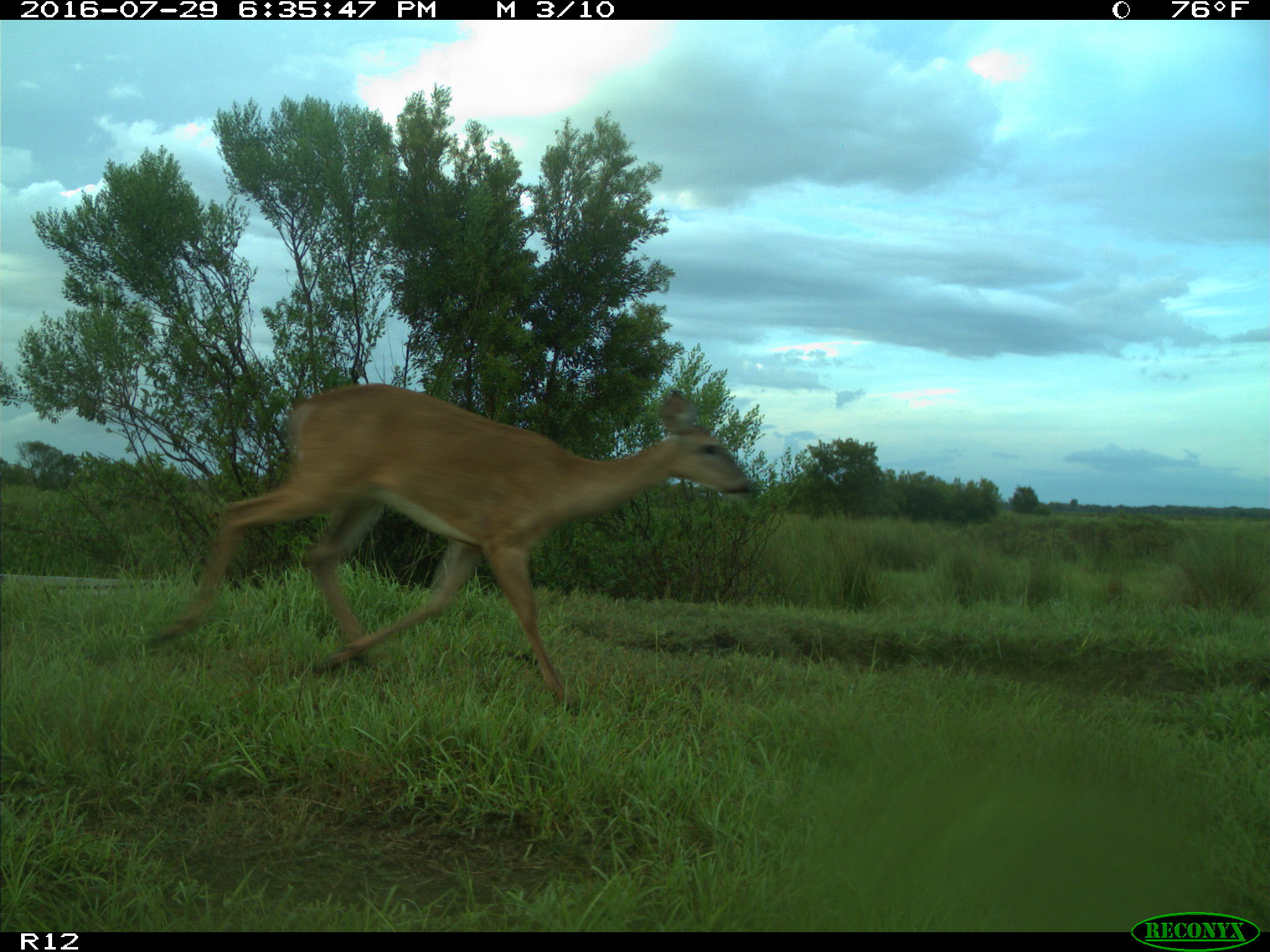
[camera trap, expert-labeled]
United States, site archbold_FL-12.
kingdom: Animalia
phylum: Chordata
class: Mammalia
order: Artiodactyla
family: Cervidae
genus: Odocoileus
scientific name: Odocoileus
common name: deer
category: unidentified deer